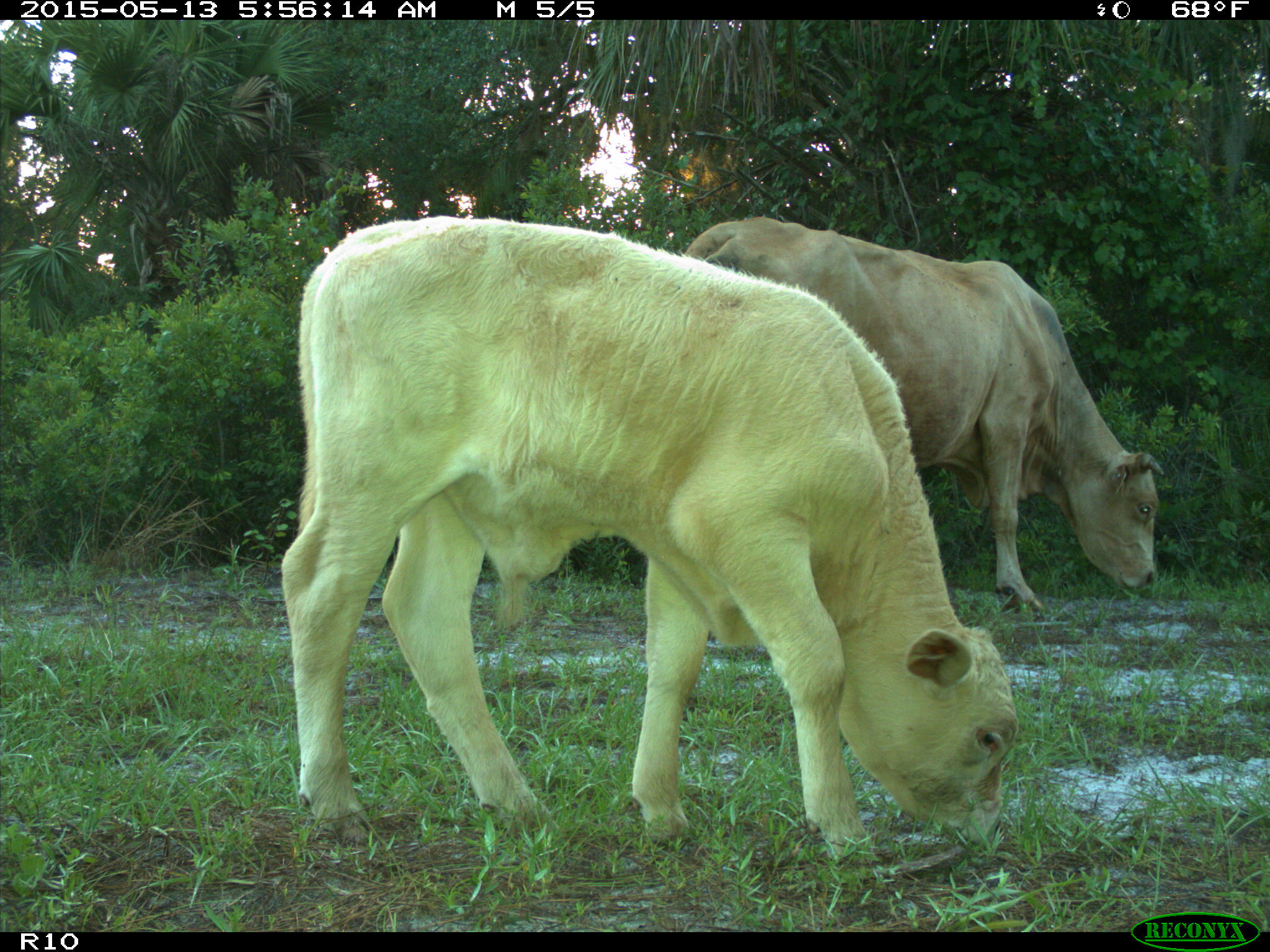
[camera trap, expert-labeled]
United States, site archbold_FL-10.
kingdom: Animalia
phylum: Chordata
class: Mammalia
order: Artiodactyla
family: Bovidae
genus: Bos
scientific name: Bos taurus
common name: domestic cow